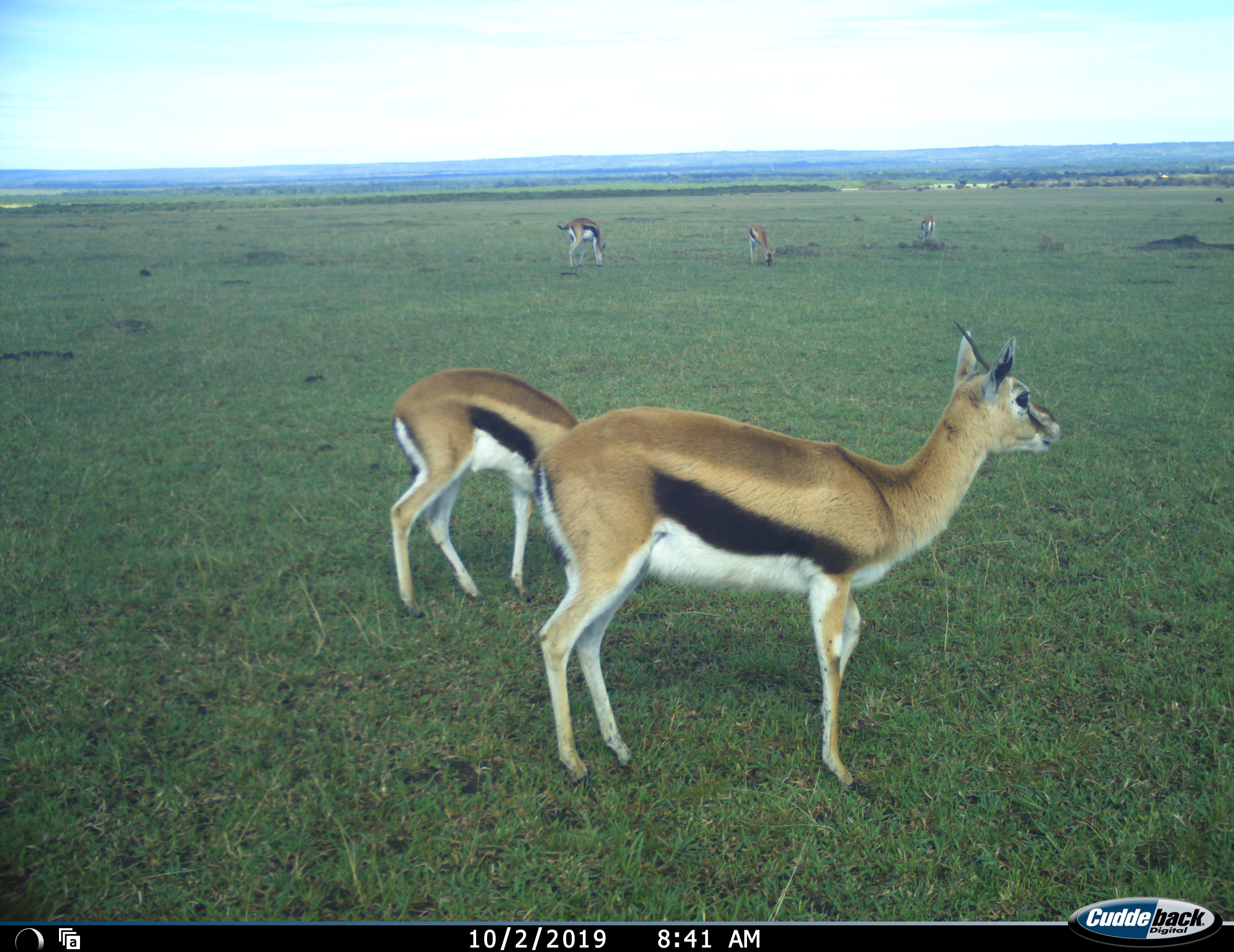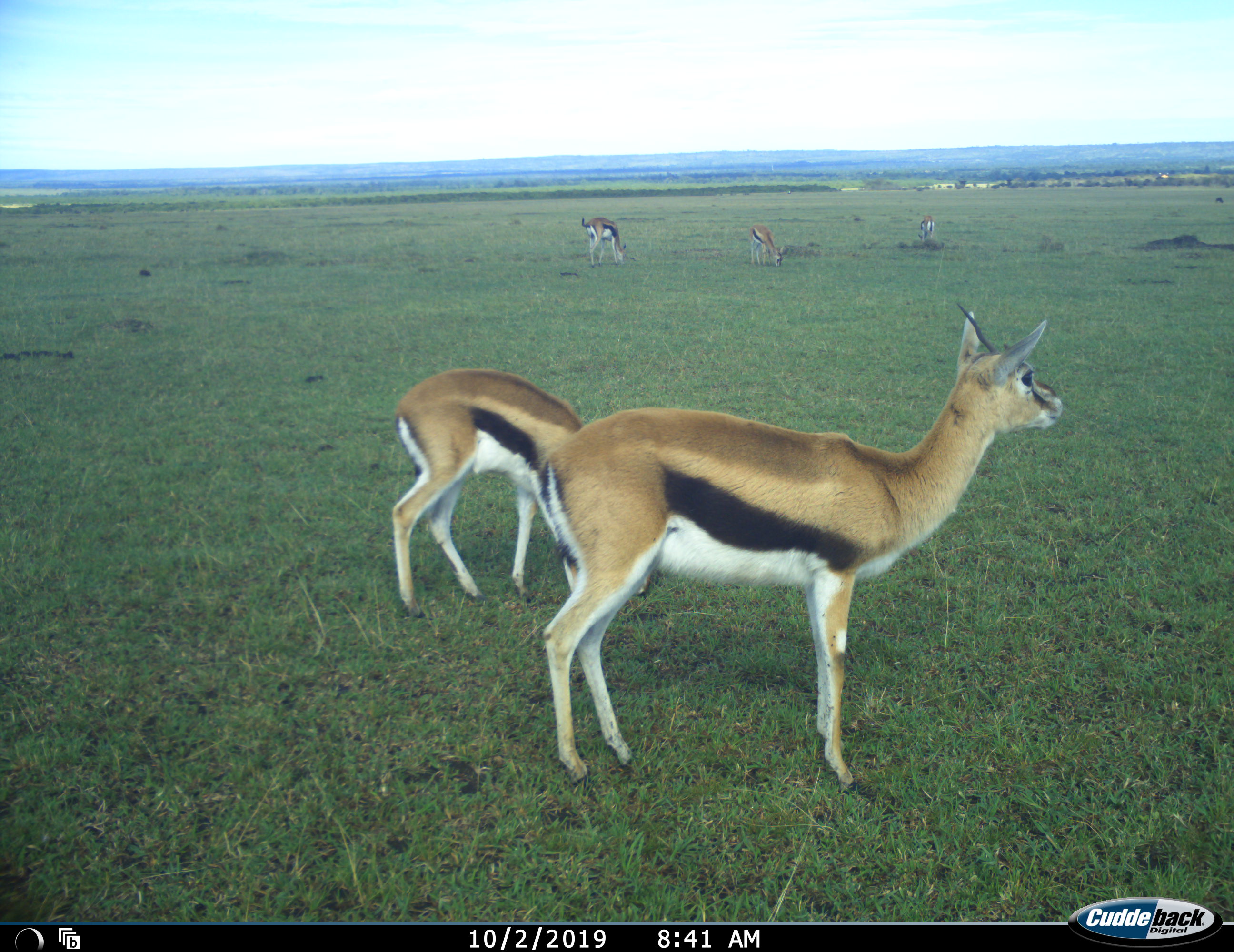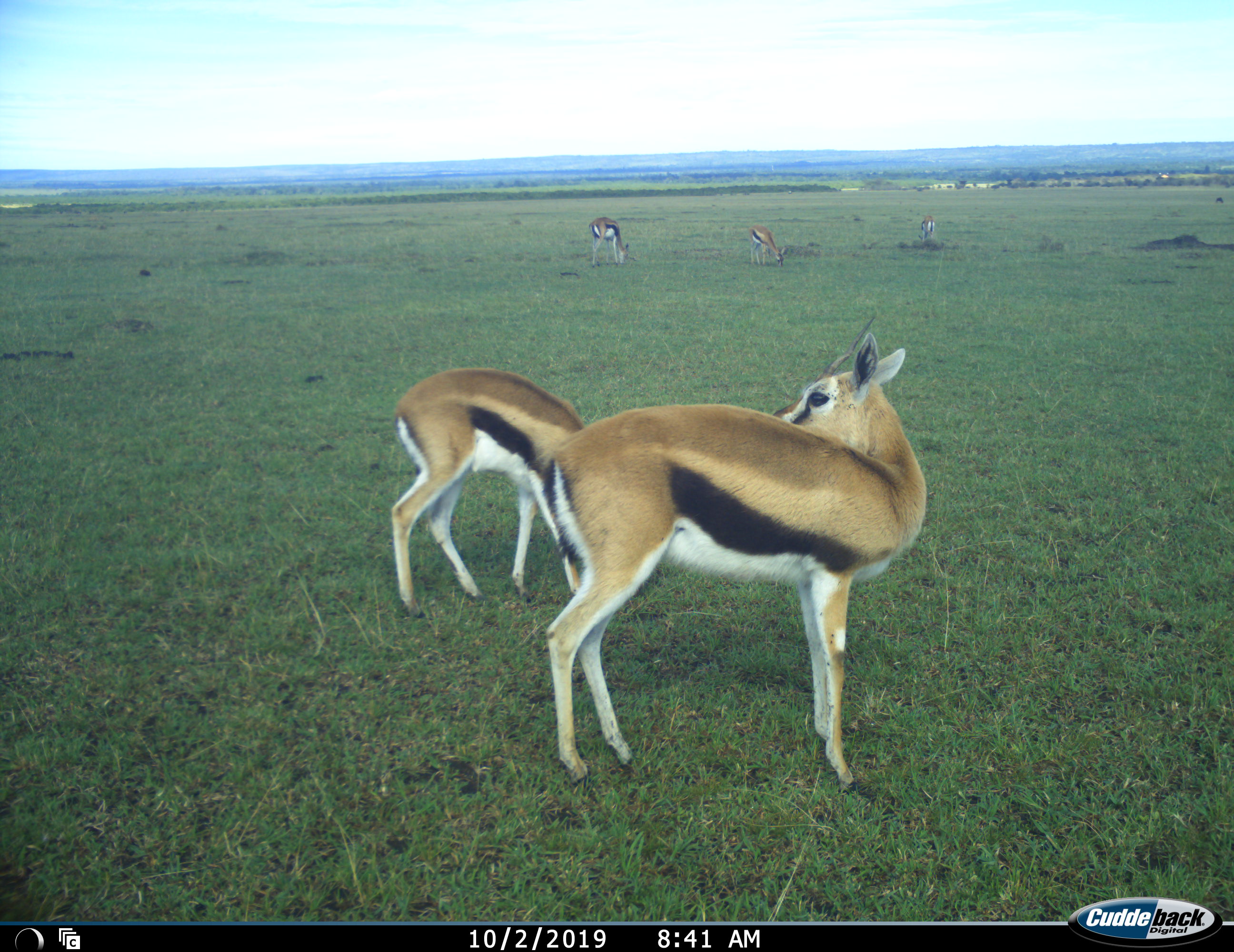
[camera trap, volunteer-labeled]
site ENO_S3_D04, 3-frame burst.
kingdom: Animalia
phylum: Chordata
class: Mammalia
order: Artiodactyla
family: Bovidae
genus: Eudorcas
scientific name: Eudorcas thomsonii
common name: thomson's gazelle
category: gazellethomsons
Gazellethomsons (thomson's gazelle) (Eudorcas thomsonii), count 5. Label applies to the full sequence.